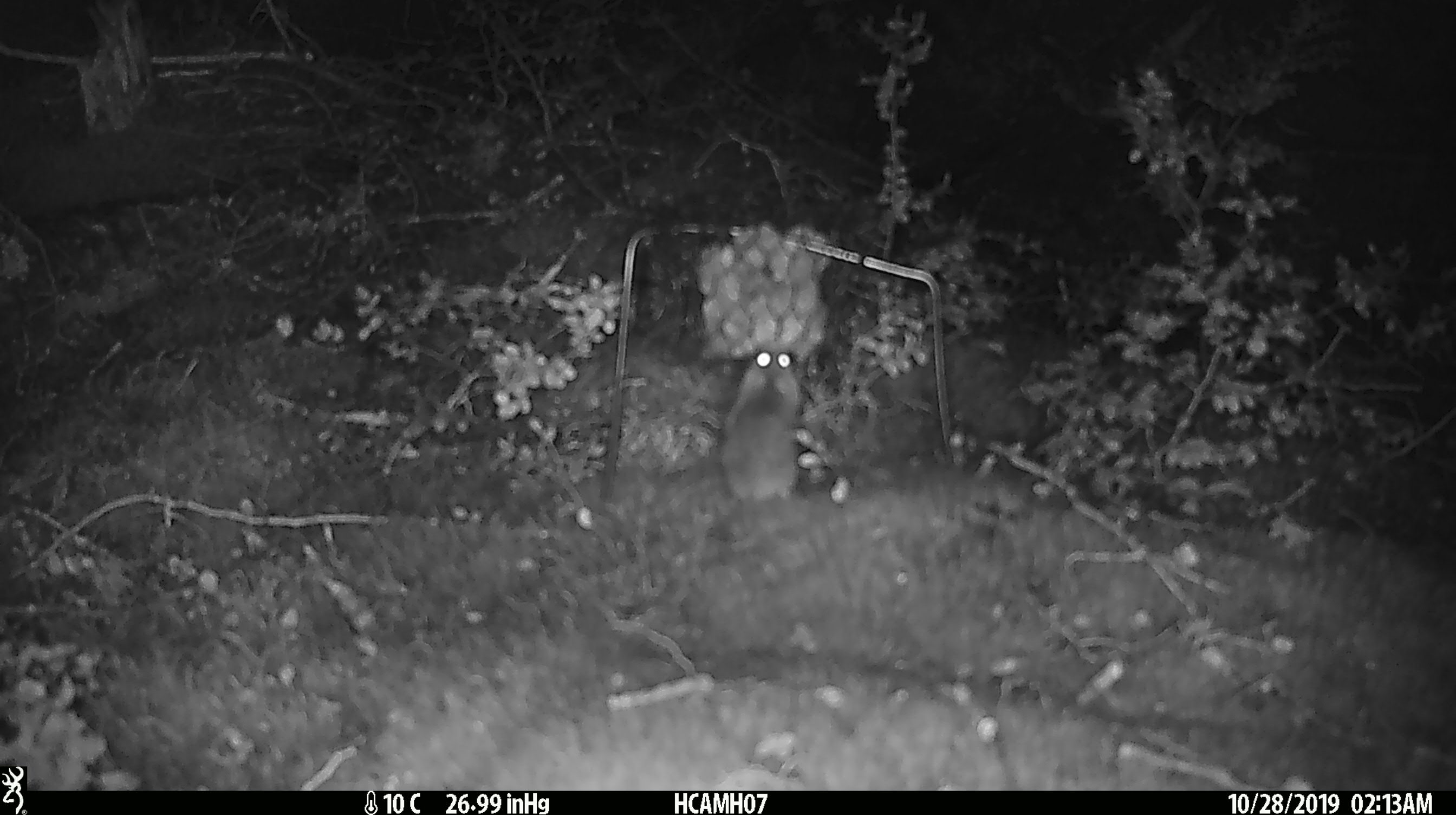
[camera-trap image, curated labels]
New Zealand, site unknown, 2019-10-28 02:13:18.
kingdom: Animalia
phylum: Chordata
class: Mammalia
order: Rodentia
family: Muridae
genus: Mus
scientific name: Mus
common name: mouse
Mouse (Mus).